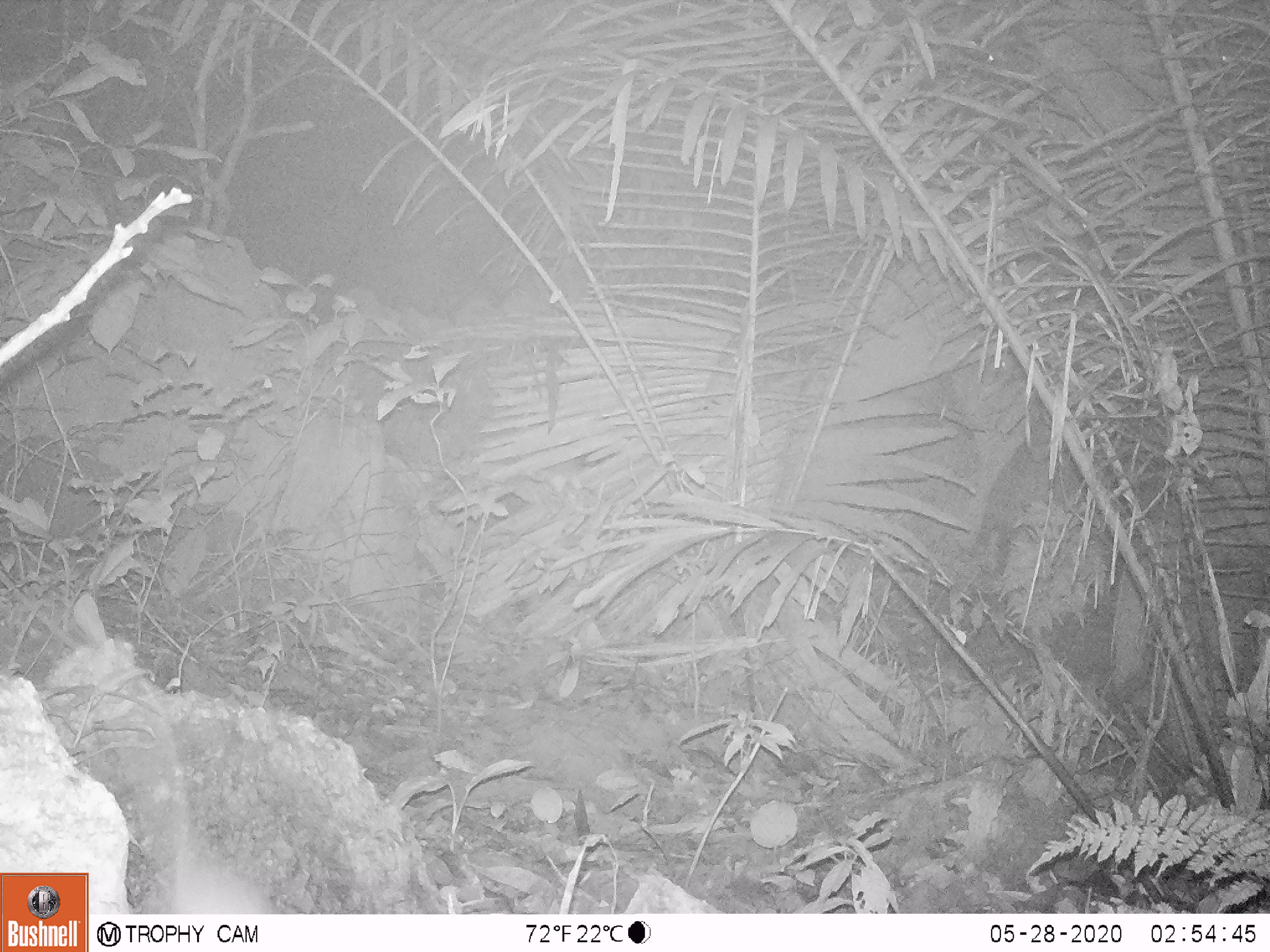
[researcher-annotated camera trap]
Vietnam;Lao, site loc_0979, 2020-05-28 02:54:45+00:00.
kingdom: Animalia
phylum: Chordata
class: Mammalia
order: Rodentia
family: Muridae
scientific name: Muridae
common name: old-world mice and rats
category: unidentified murid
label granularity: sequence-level